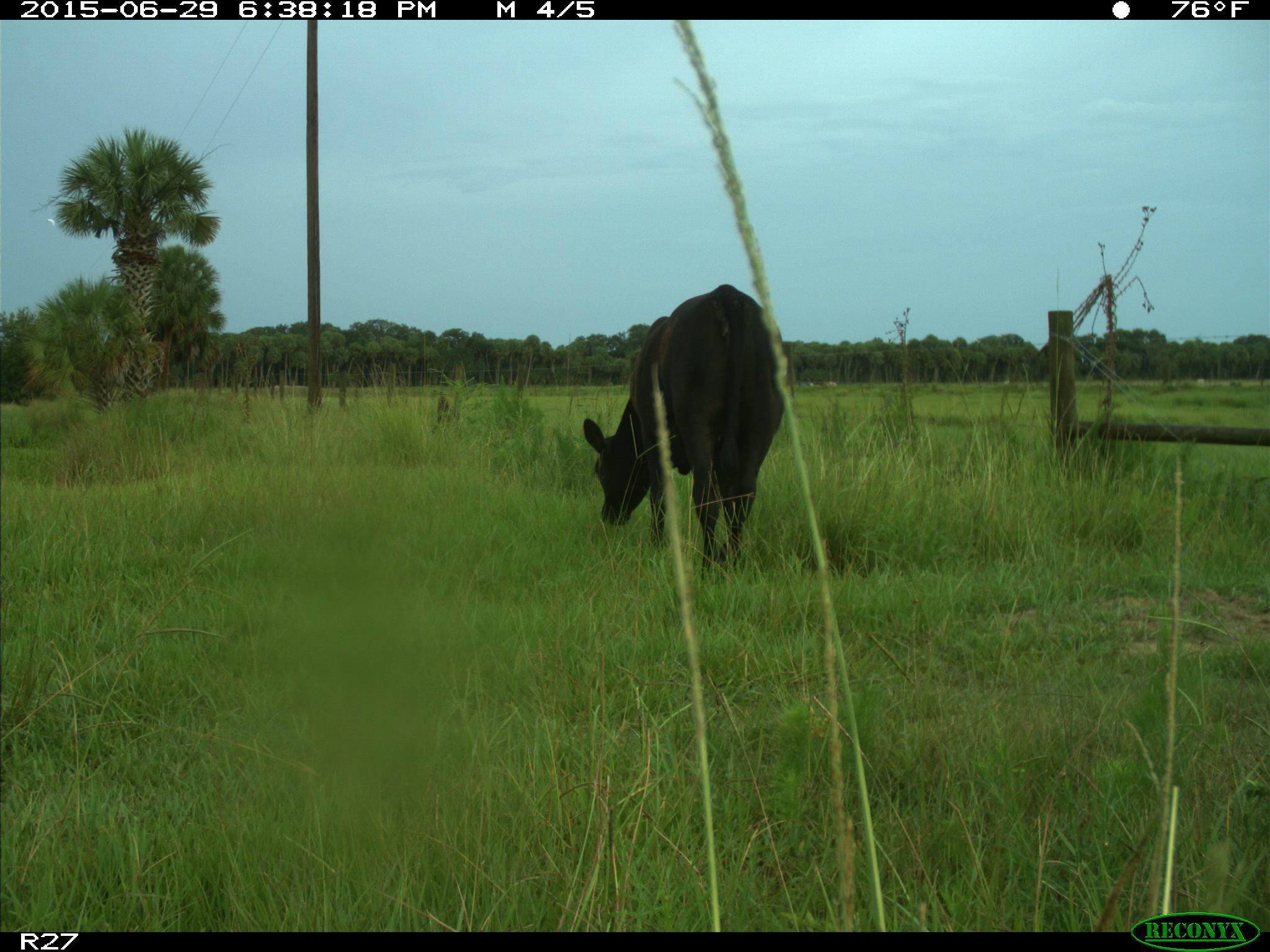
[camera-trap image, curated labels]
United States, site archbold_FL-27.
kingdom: Animalia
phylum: Chordata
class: Mammalia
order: Artiodactyla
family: Bovidae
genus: Bos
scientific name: Bos taurus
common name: domestic cow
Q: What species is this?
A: Bos taurus (domestic cow).